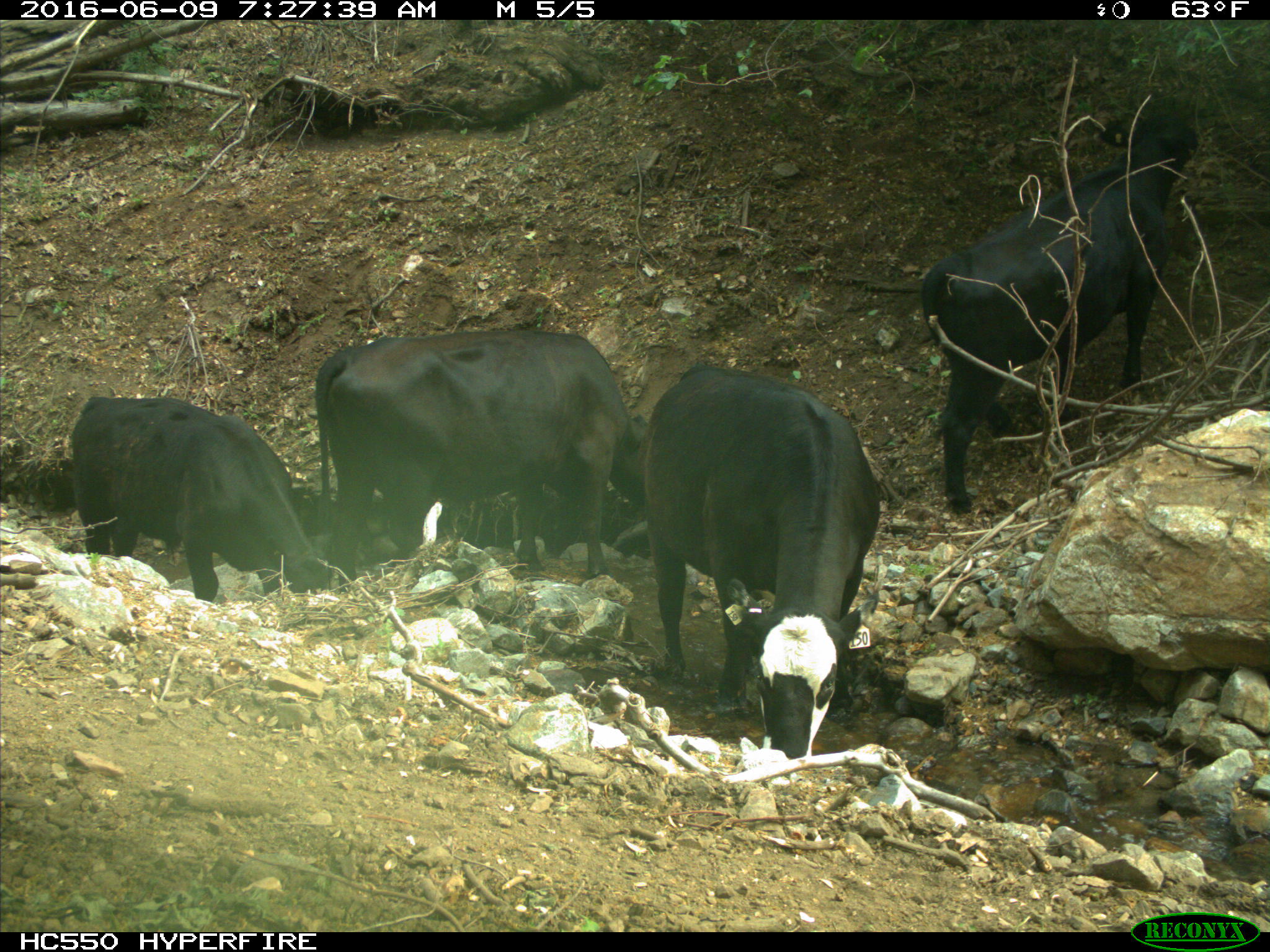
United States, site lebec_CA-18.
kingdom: Animalia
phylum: Chordata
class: Mammalia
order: Artiodactyla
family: Bovidae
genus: Bos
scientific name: Bos taurus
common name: domestic cow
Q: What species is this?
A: Bos taurus (domestic cow).